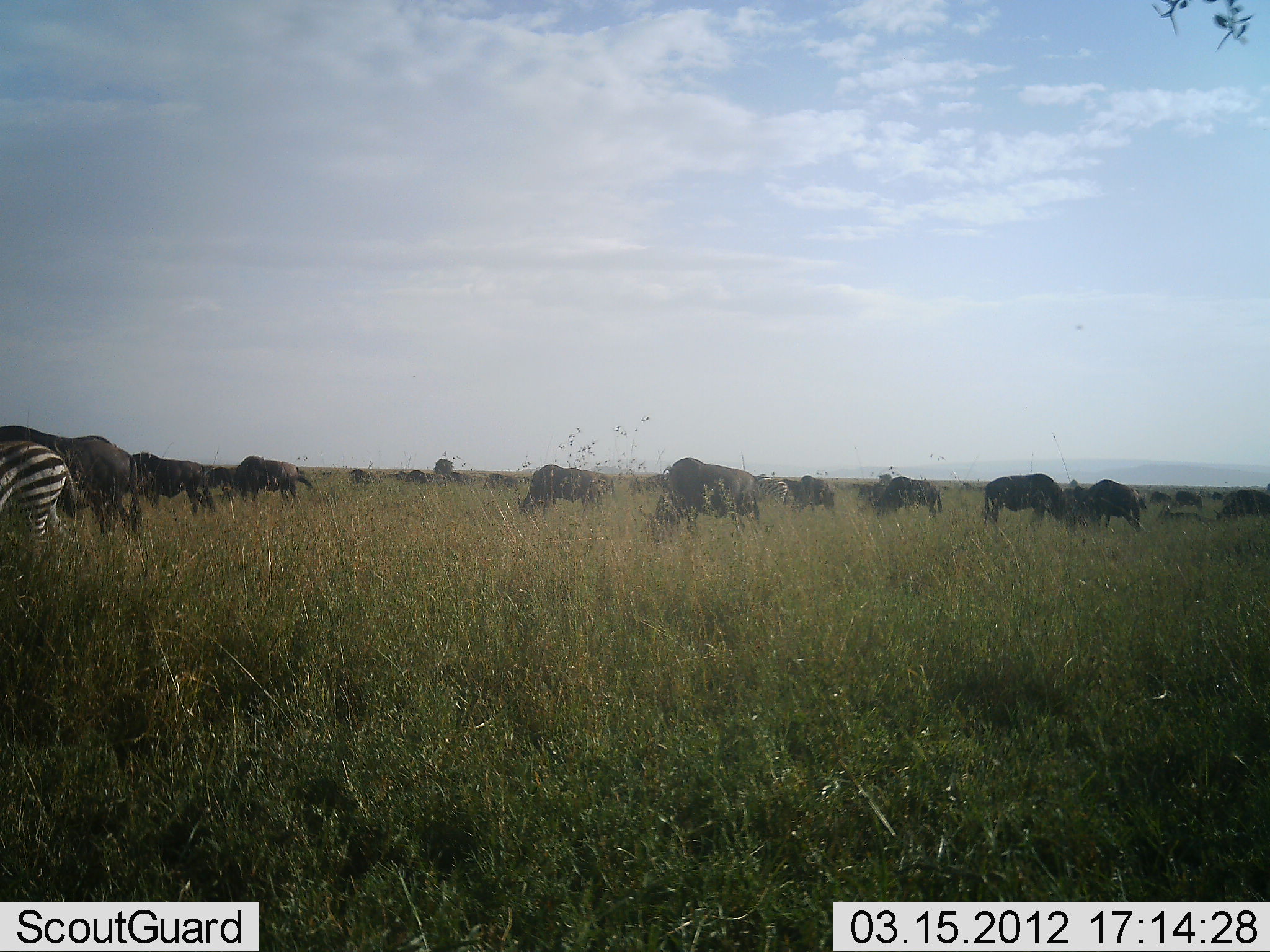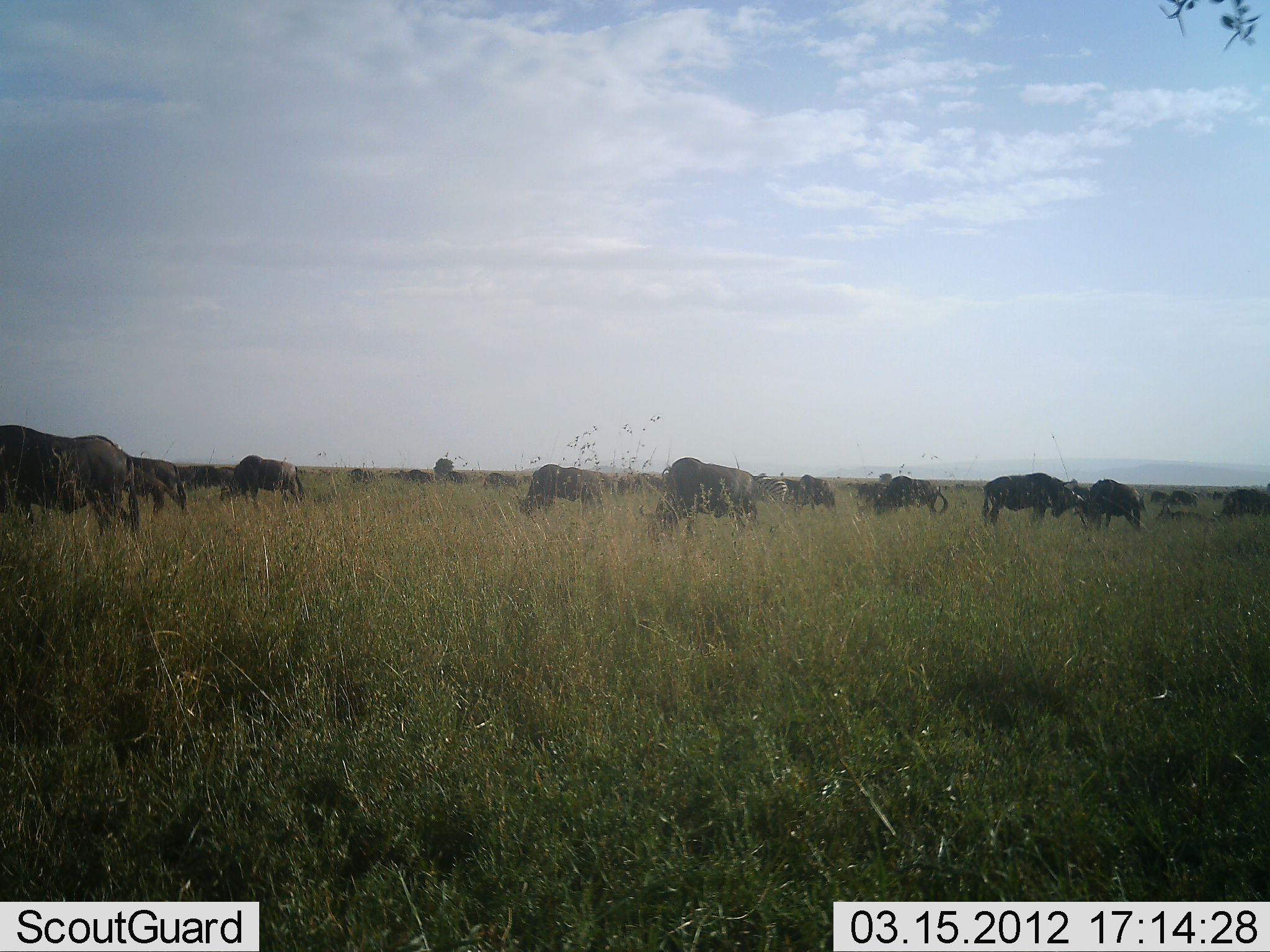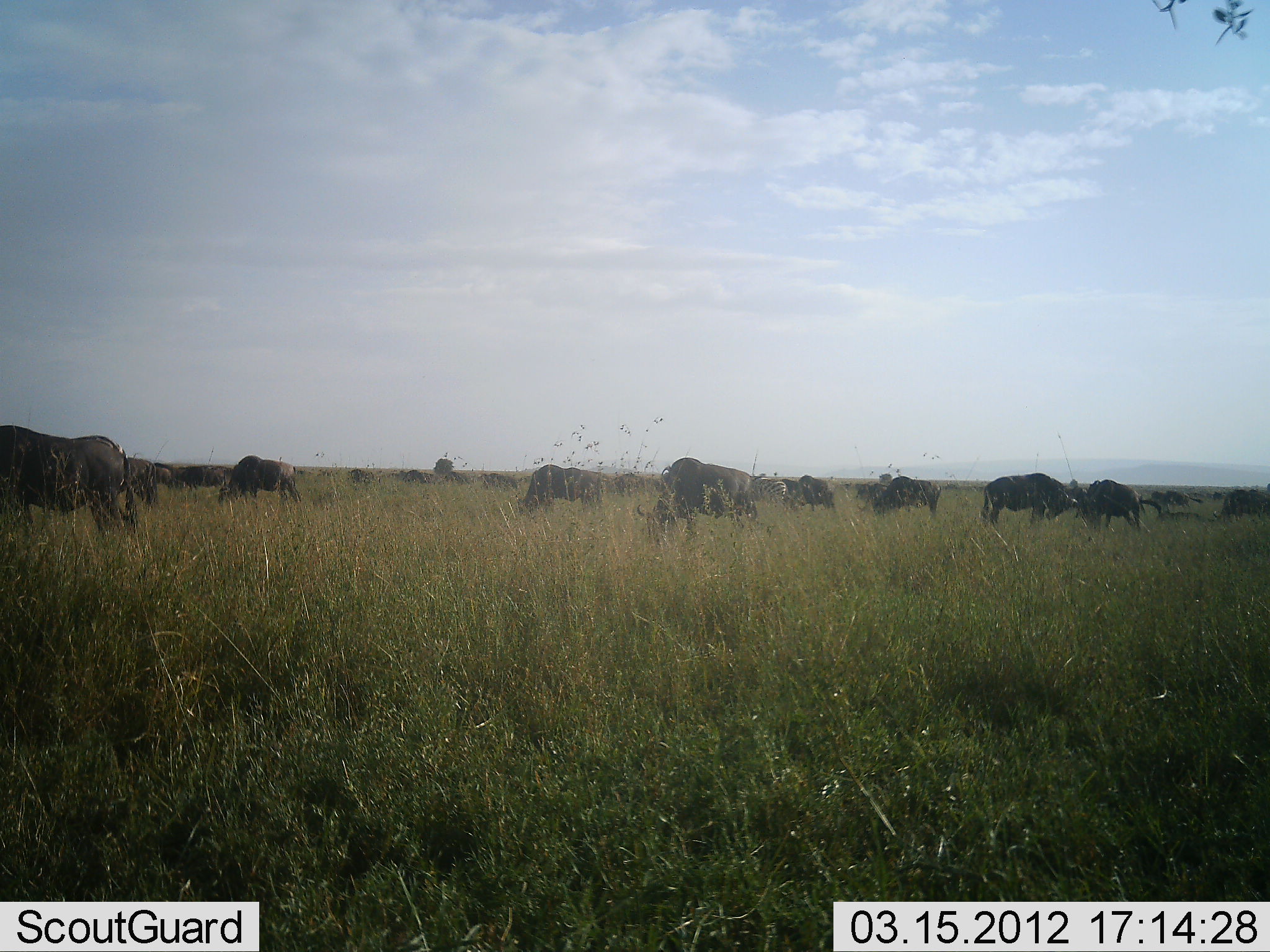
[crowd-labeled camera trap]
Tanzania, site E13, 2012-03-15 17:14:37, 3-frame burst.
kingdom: Animalia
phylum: Chordata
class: Mammalia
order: Artiodactyla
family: Bovidae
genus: Connochaetes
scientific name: Connochaetes taurinus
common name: blue wildebeest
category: wildebeest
Wildebeest (blue wildebeest) (Connochaetes taurinus), count 11-50. Behavior (volunteer vote fractions): standing 39%, resting 4%, moving 18%, interacting 0%. Young present (vote fraction): 0%. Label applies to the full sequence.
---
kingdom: Animalia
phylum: Chordata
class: Mammalia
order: Perissodactyla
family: Equidae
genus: Equus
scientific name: Equus quagga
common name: plains zebra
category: zebra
Zebra (plains zebra) (Equus quagga), count 1. Behavior (volunteer vote fractions): standing 6%, resting 0%, moving 94%, interacting 0%. Young present (vote fraction): 0%. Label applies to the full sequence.